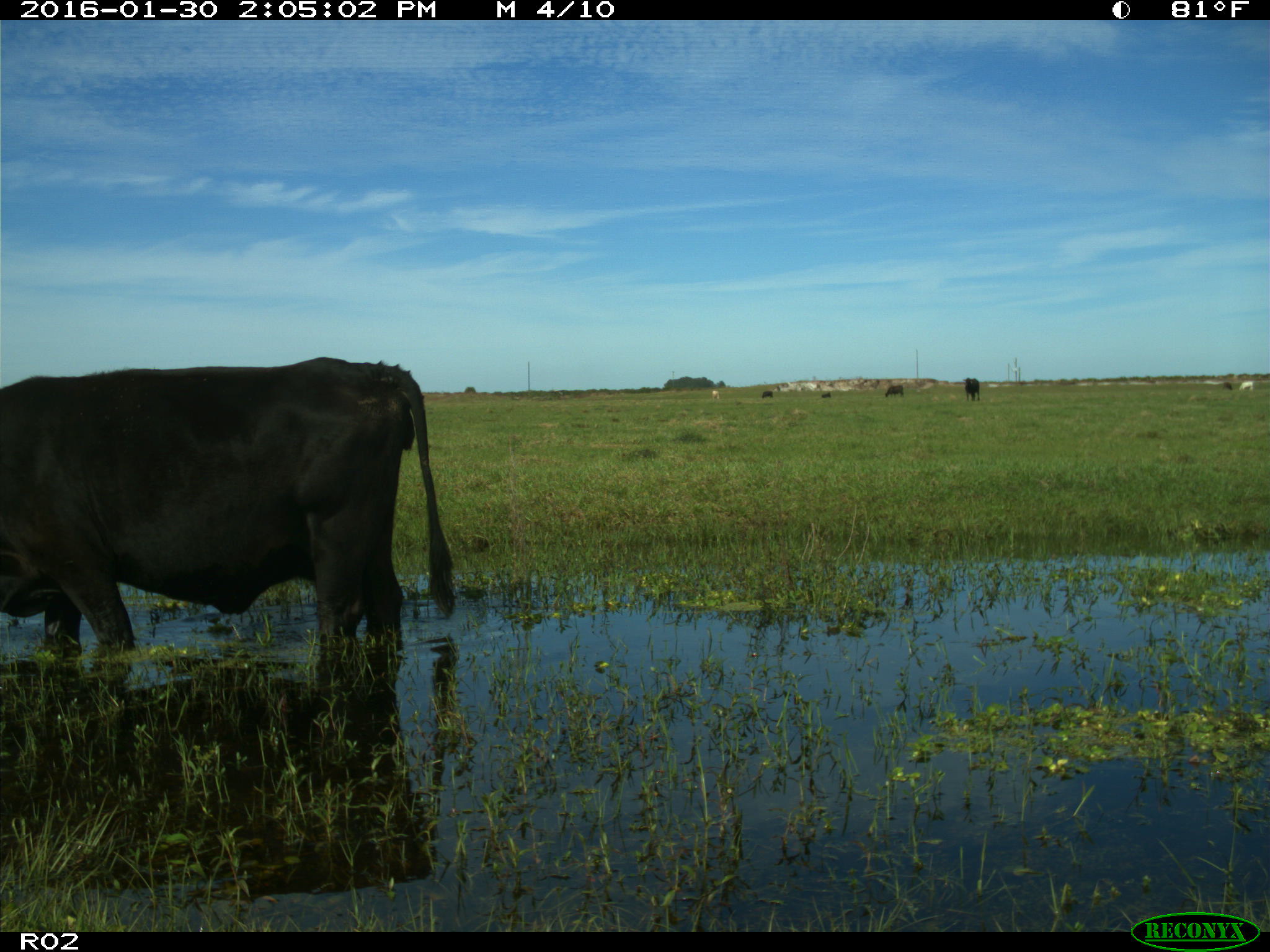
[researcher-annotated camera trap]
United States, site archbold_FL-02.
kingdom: Animalia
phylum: Chordata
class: Mammalia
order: Artiodactyla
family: Bovidae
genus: Bos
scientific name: Bos taurus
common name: domestic cow